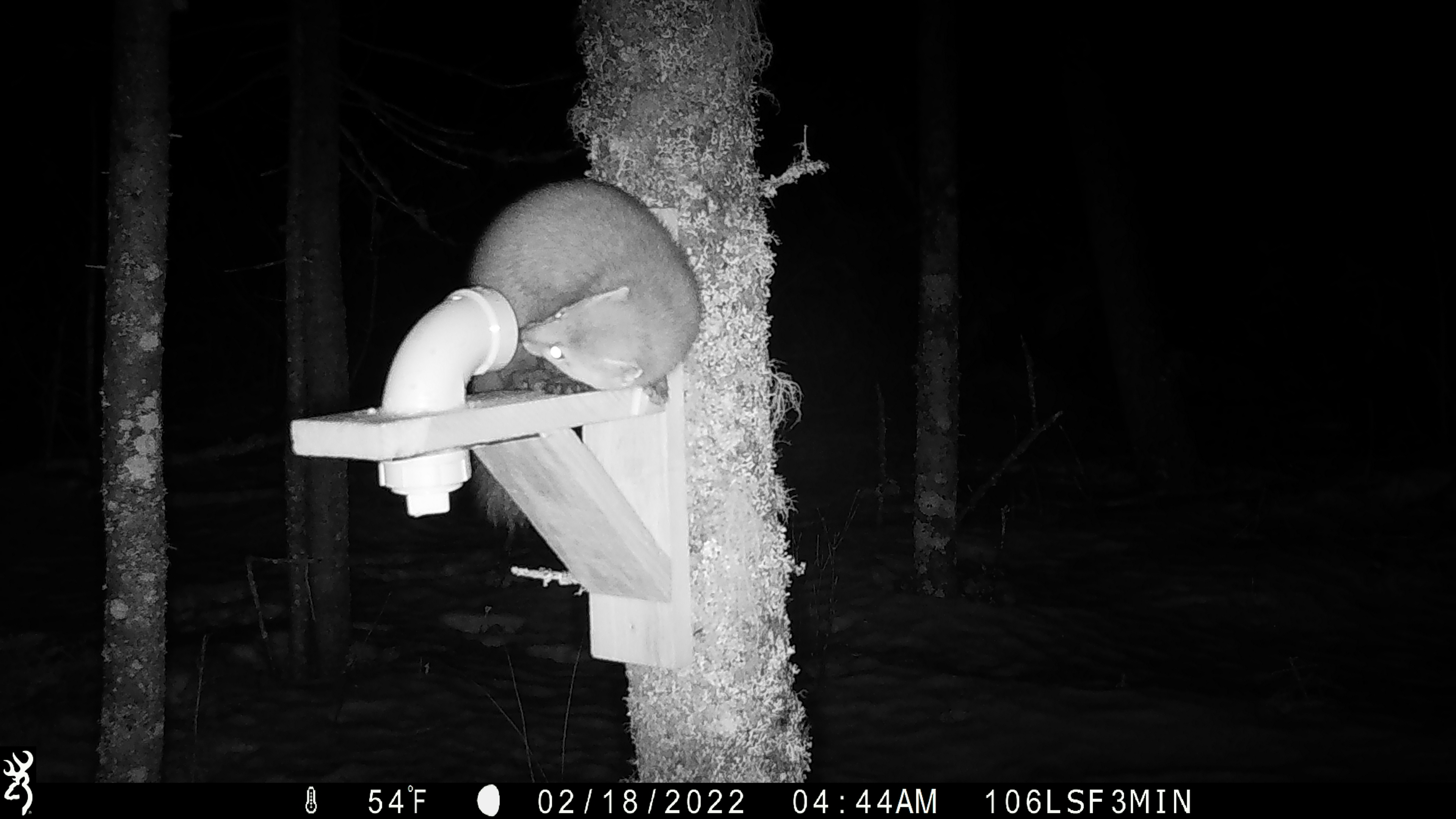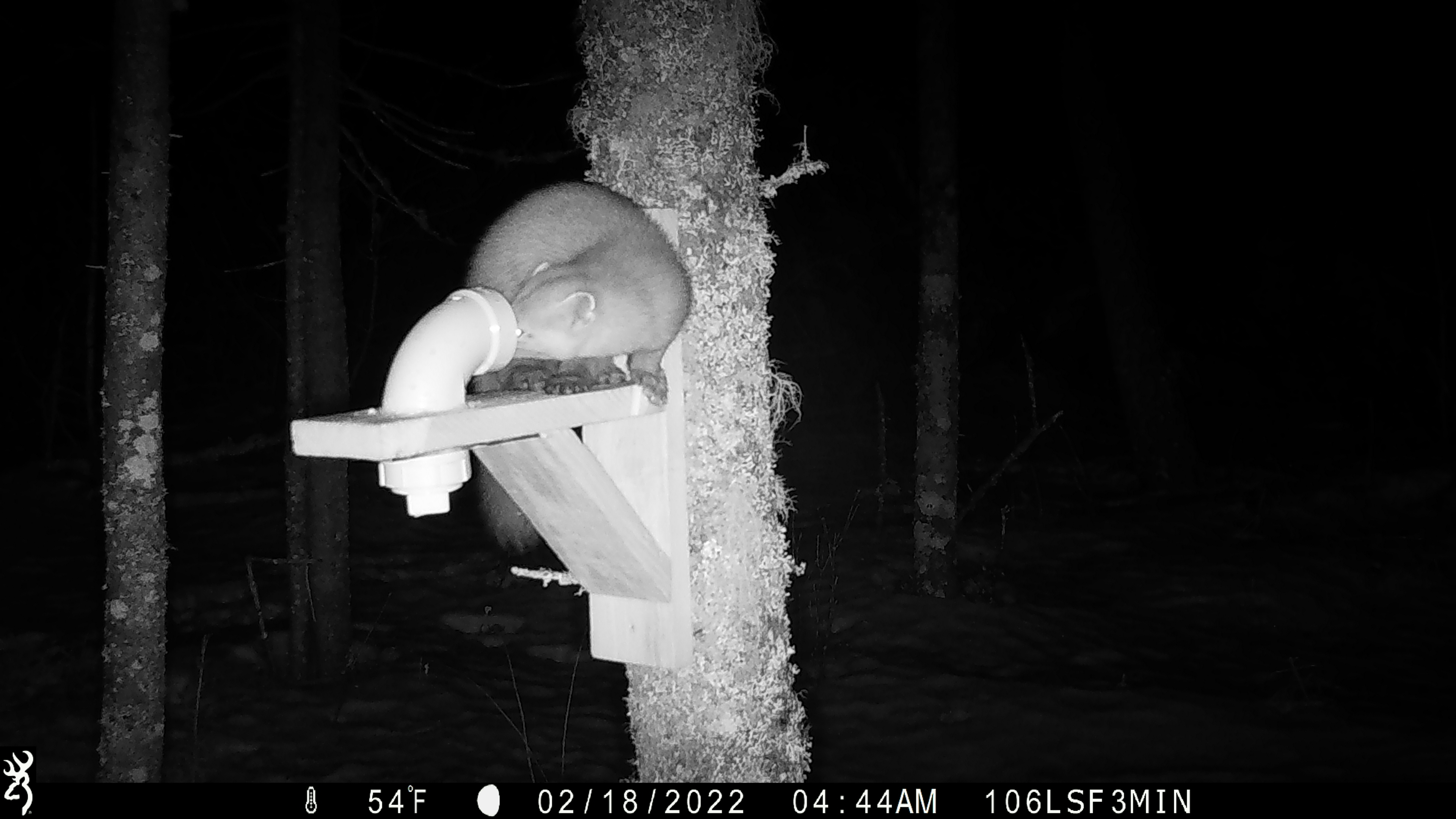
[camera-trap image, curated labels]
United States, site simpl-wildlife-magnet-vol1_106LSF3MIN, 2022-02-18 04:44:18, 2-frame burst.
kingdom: Animalia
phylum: Chordata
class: Mammalia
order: Carnivora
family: Mustelidae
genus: Martes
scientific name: Martes americana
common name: american marten